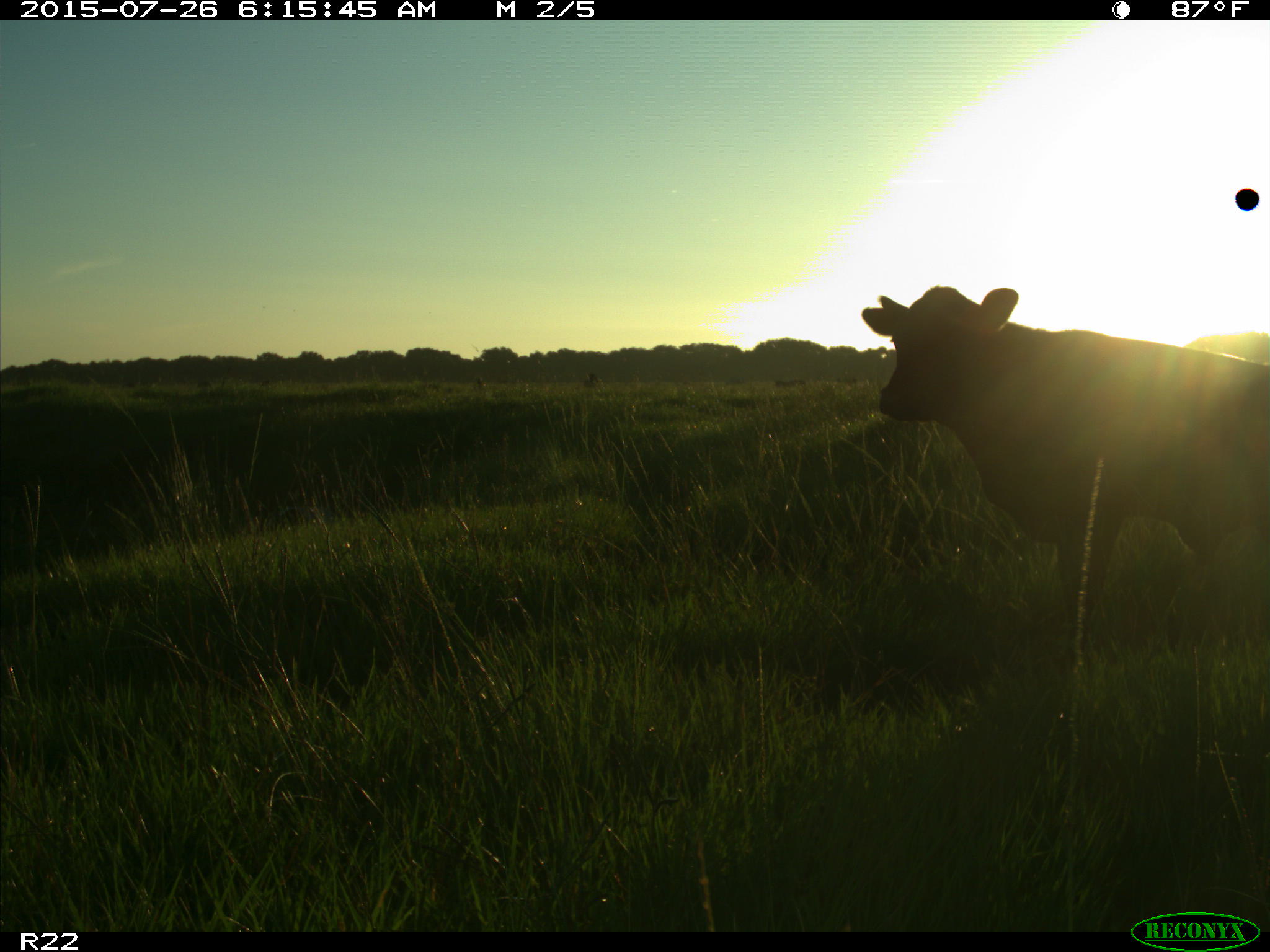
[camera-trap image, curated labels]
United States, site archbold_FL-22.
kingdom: Animalia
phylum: Chordata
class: Mammalia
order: Artiodactyla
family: Bovidae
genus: Bos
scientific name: Bos taurus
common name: domestic cow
Bos taurus (domestic cow).